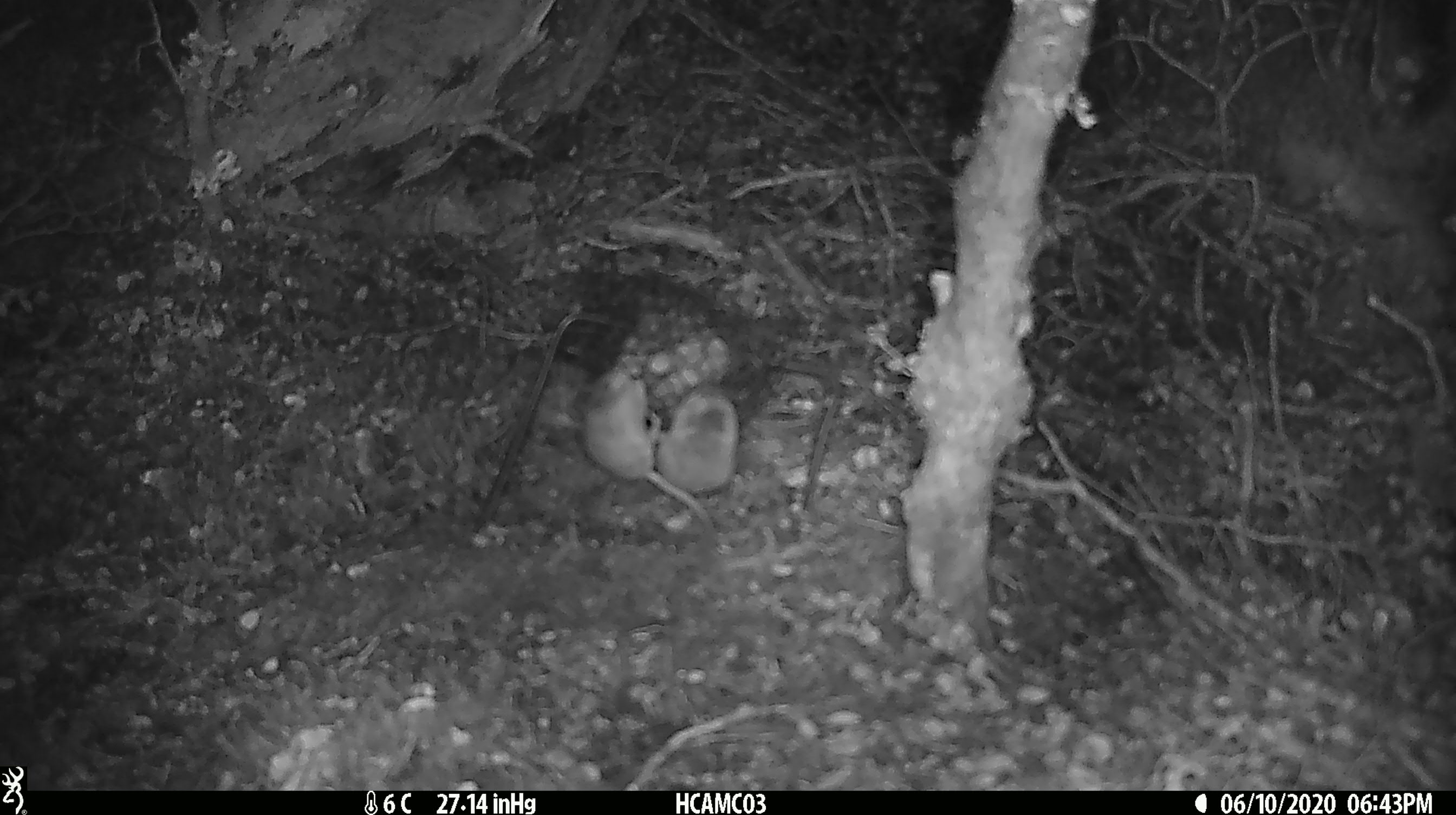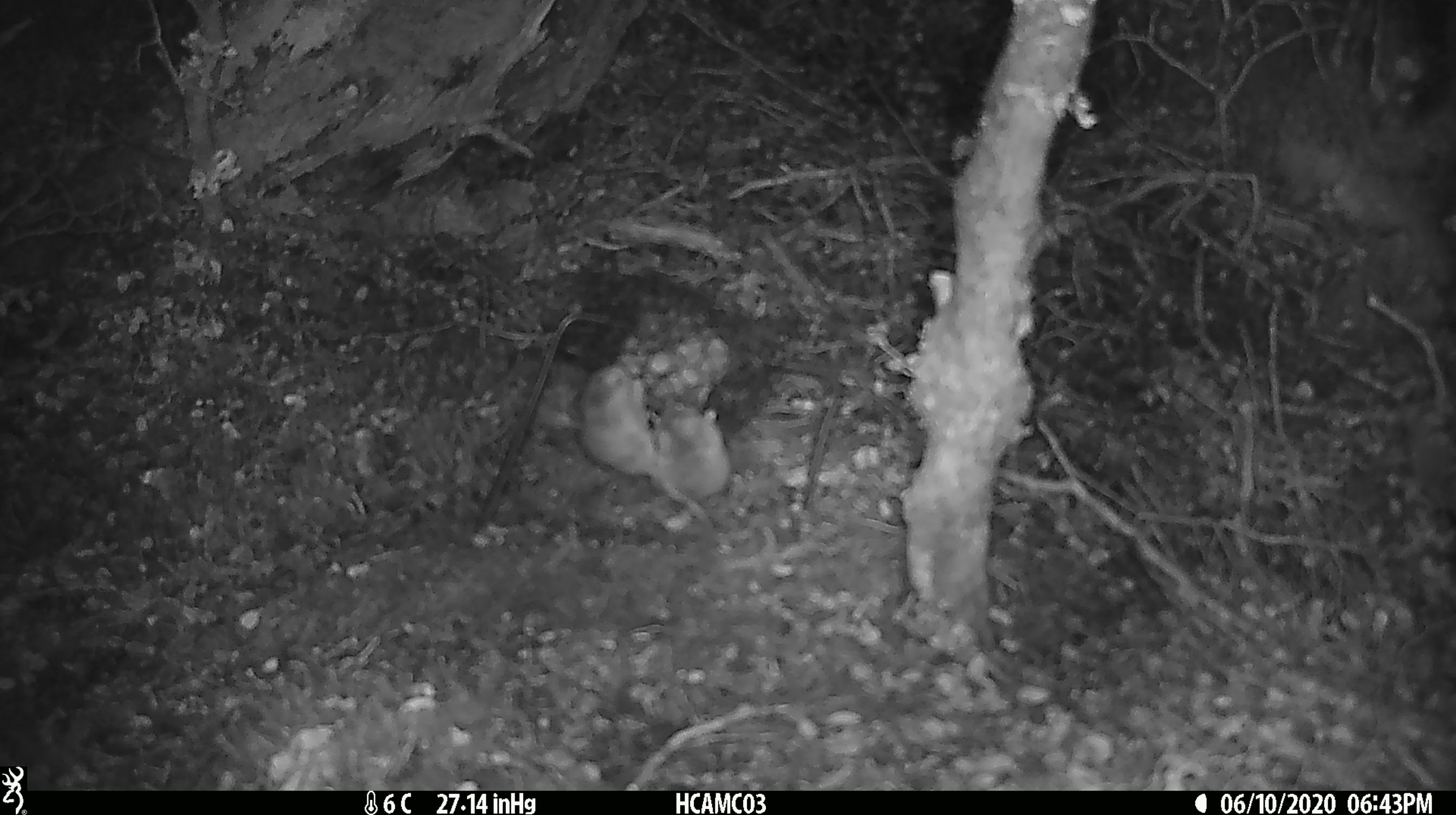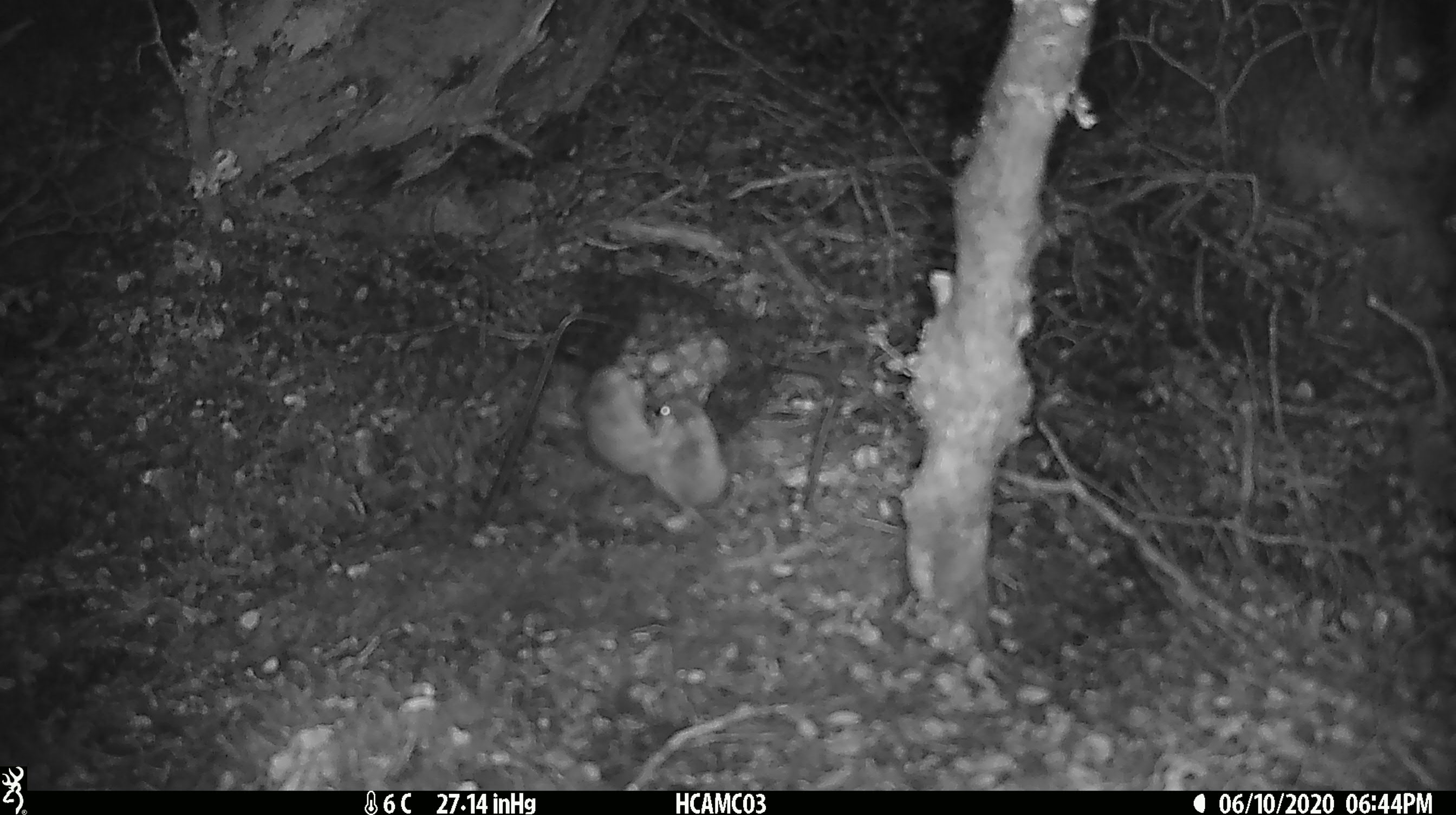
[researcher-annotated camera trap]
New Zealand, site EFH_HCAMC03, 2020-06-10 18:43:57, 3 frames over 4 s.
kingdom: Animalia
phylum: Chordata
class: Mammalia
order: Rodentia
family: Muridae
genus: Mus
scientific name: Mus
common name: mouse